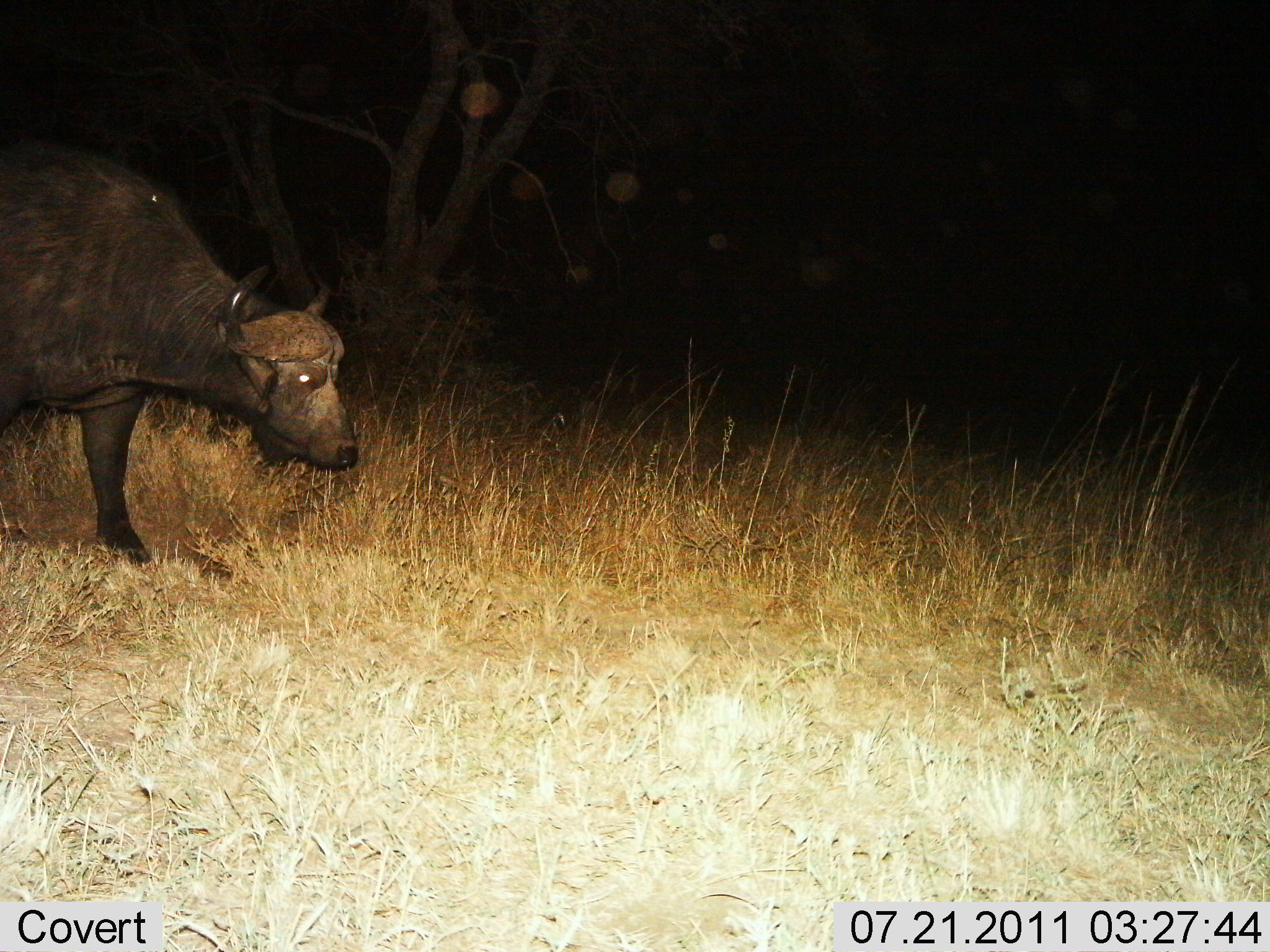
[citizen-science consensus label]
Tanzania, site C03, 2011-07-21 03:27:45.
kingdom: Animalia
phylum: Chordata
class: Mammalia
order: Artiodactyla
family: Bovidae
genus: Syncerus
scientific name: Syncerus caffer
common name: cape buffalo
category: buffalo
Buffalo (cape buffalo) (Syncerus caffer), count 1. Behavior (volunteer vote fractions): standing 42%, resting 0%, moving 58%, interacting 0%. Young present (vote fraction): 0%. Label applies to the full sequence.